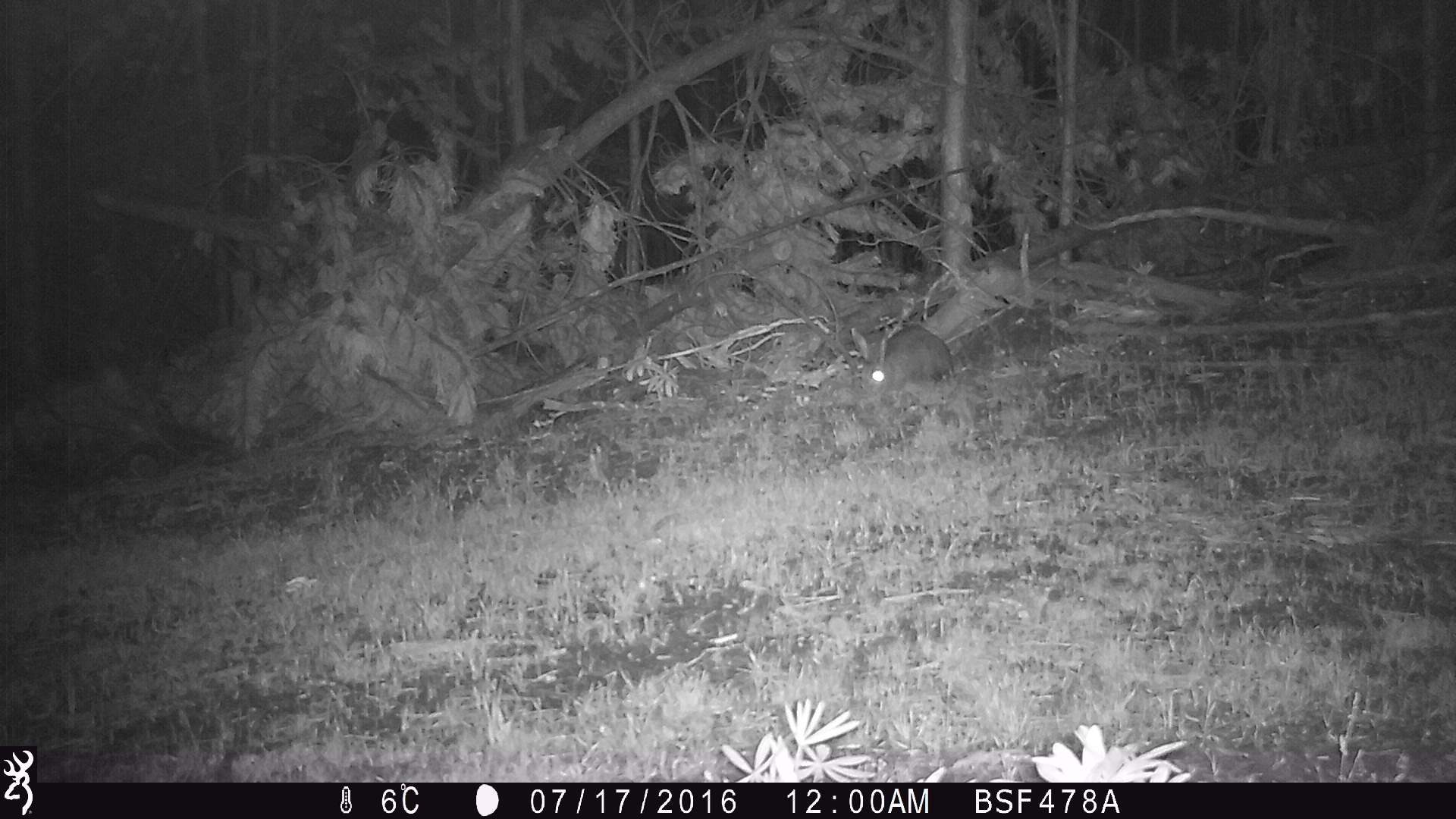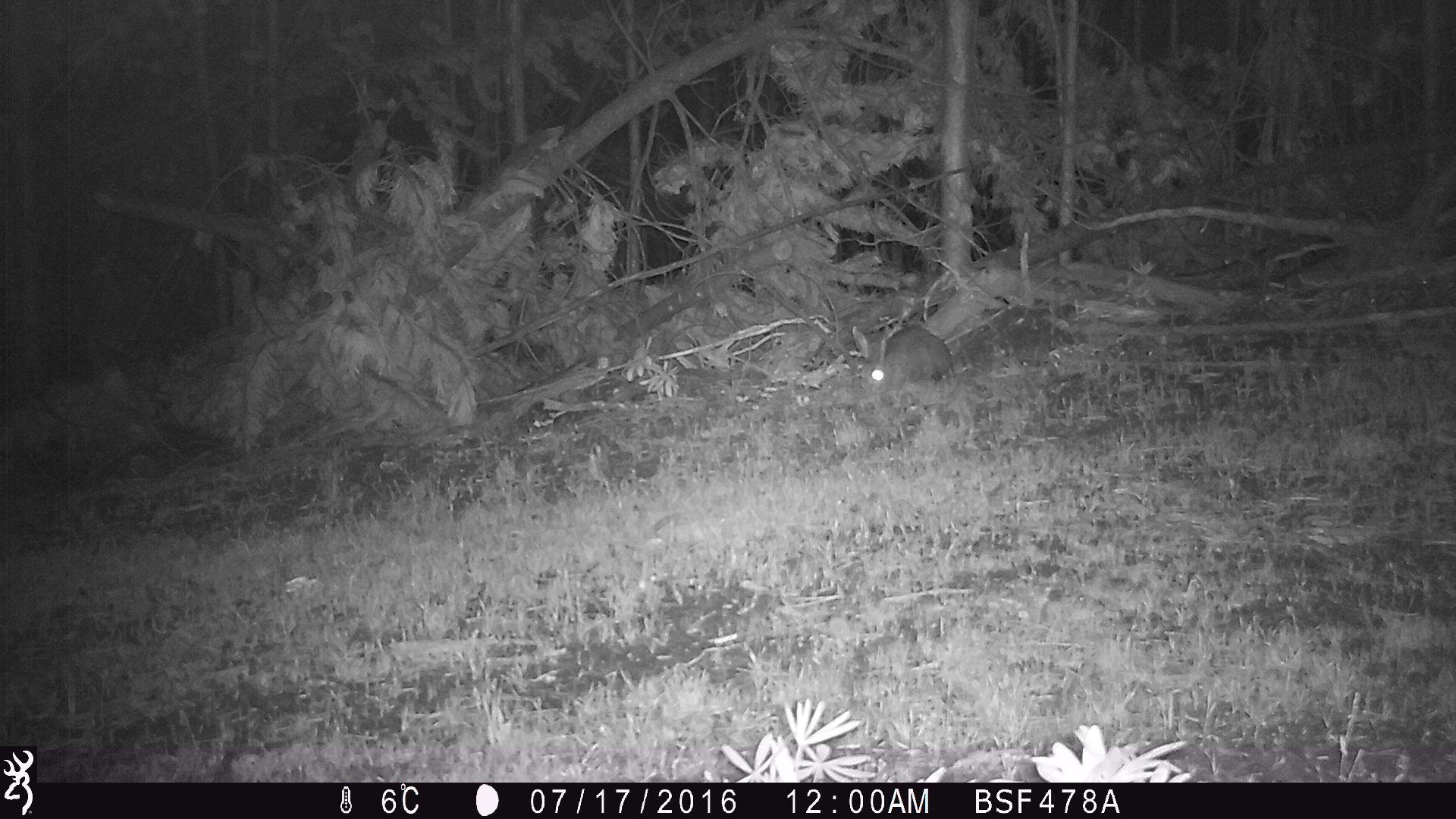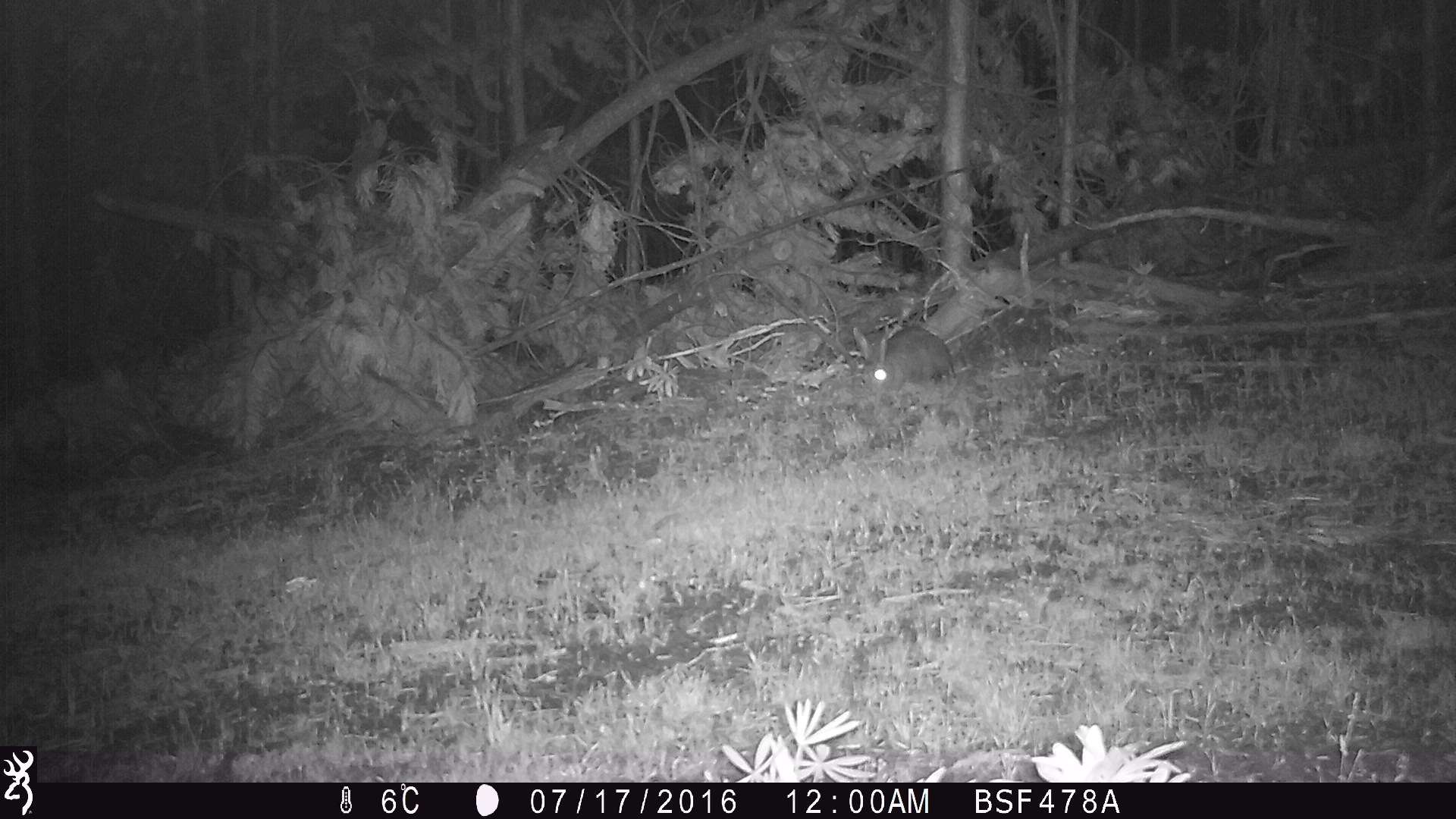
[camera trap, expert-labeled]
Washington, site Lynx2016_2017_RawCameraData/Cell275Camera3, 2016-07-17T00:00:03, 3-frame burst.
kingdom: Animalia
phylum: Chordata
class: Mammalia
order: Lagomorpha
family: Leporidae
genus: Lepus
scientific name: Lepus americanus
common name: snowshoe hare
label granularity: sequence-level